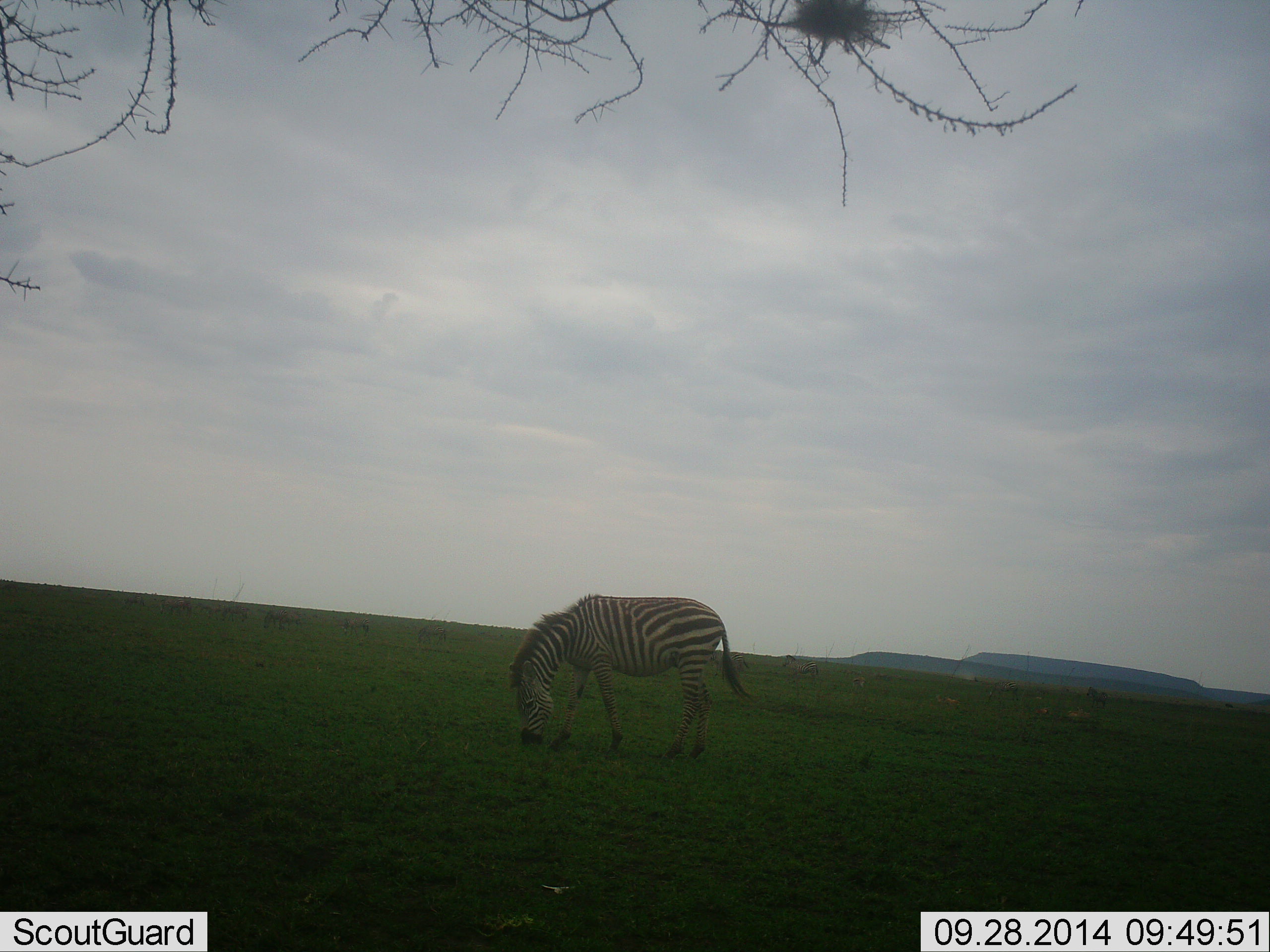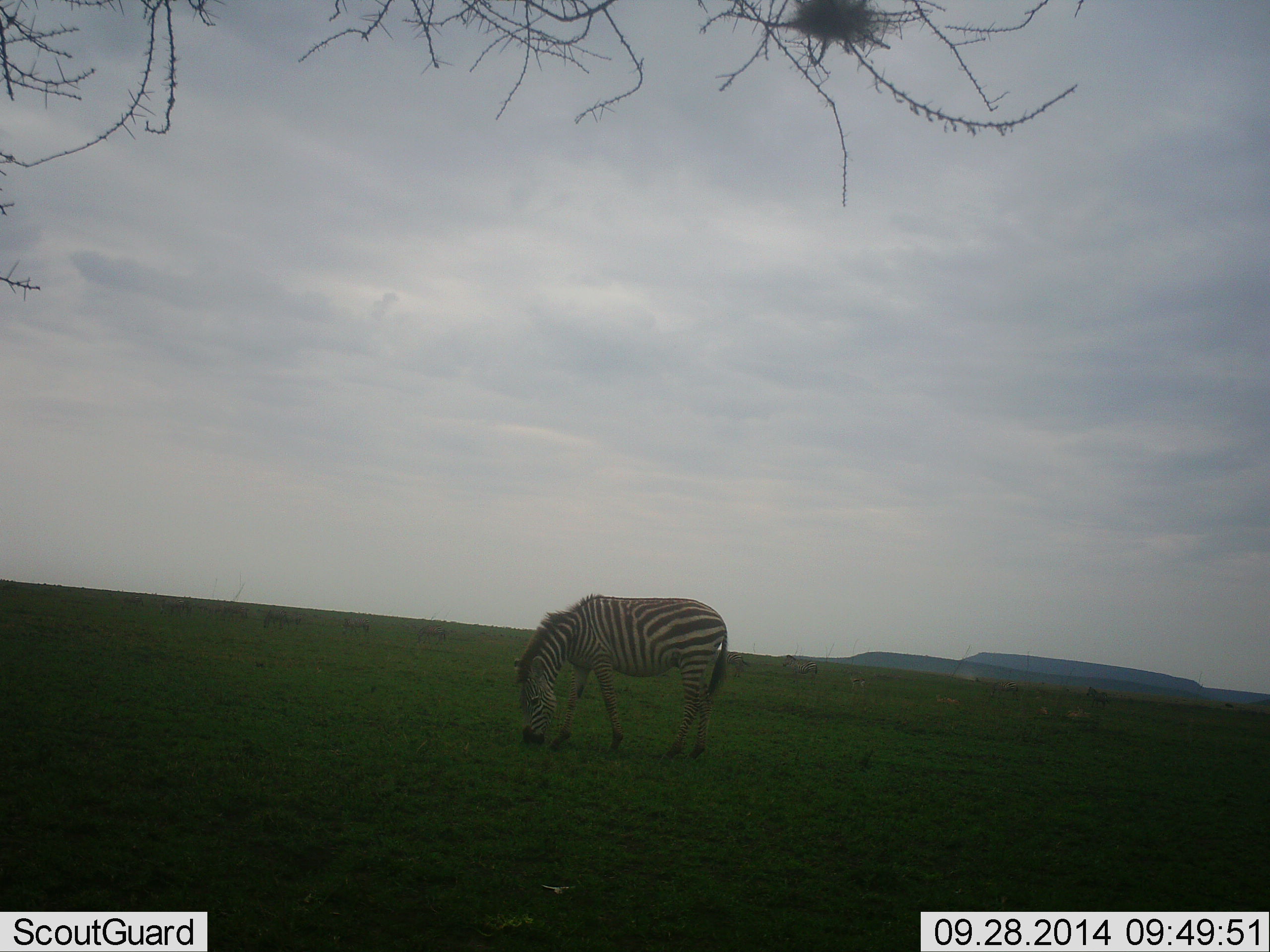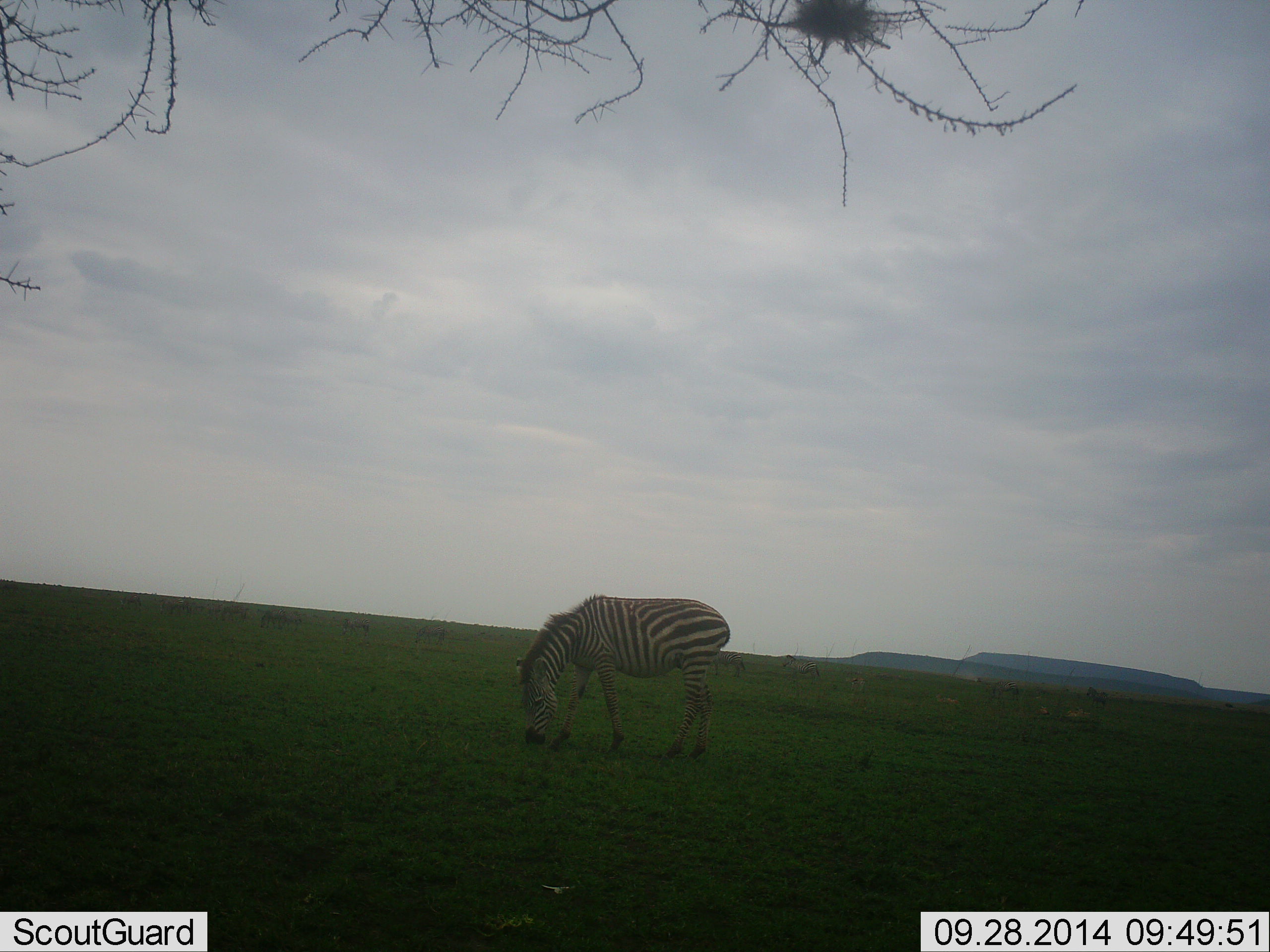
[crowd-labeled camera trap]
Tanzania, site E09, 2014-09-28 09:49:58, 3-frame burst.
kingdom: Animalia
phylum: Chordata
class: Mammalia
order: Perissodactyla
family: Equidae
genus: Equus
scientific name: Equus quagga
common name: plains zebra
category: zebra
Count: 1.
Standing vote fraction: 10%.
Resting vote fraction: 0%.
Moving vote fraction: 0%.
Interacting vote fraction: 0%.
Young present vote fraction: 0%.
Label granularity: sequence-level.